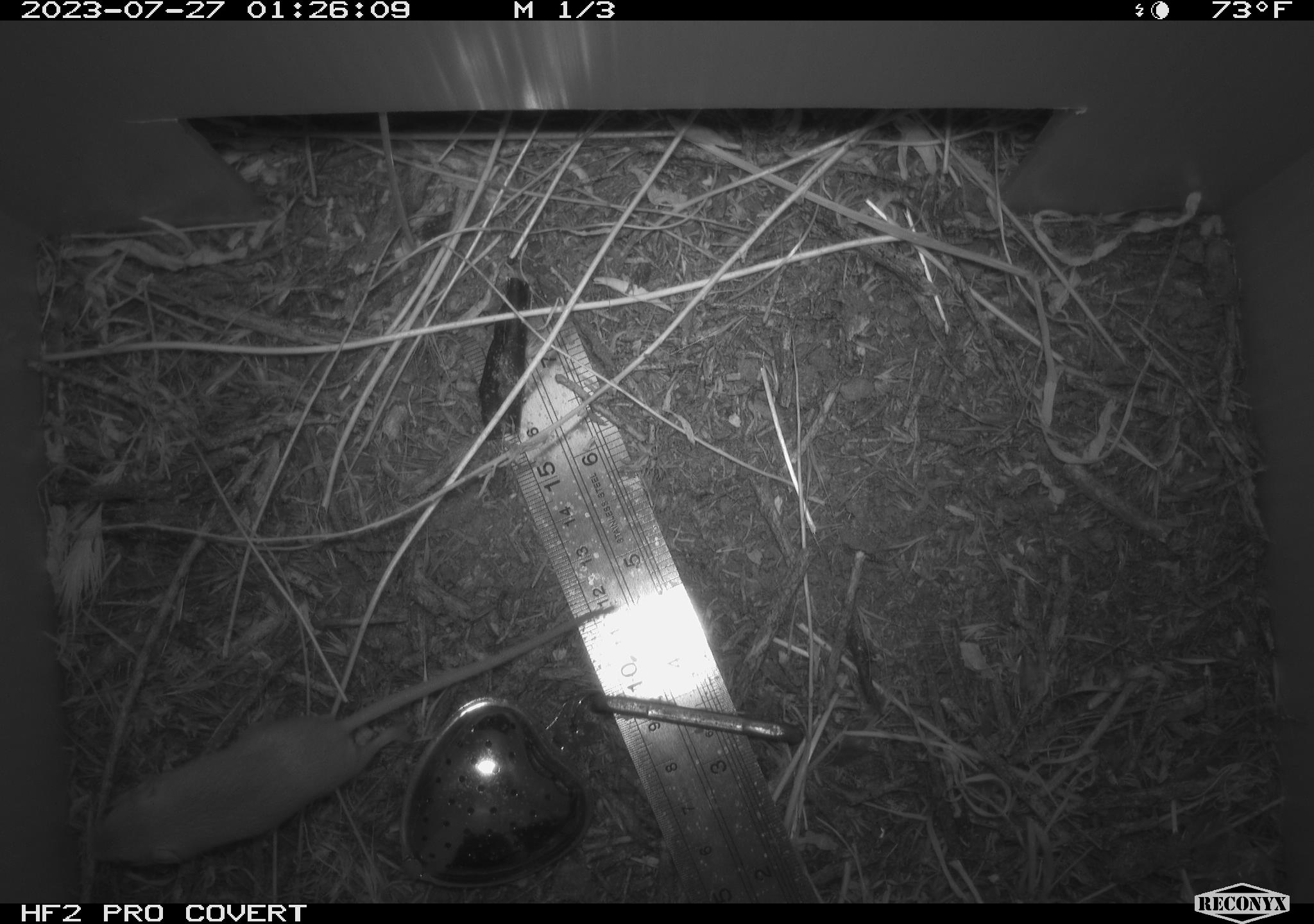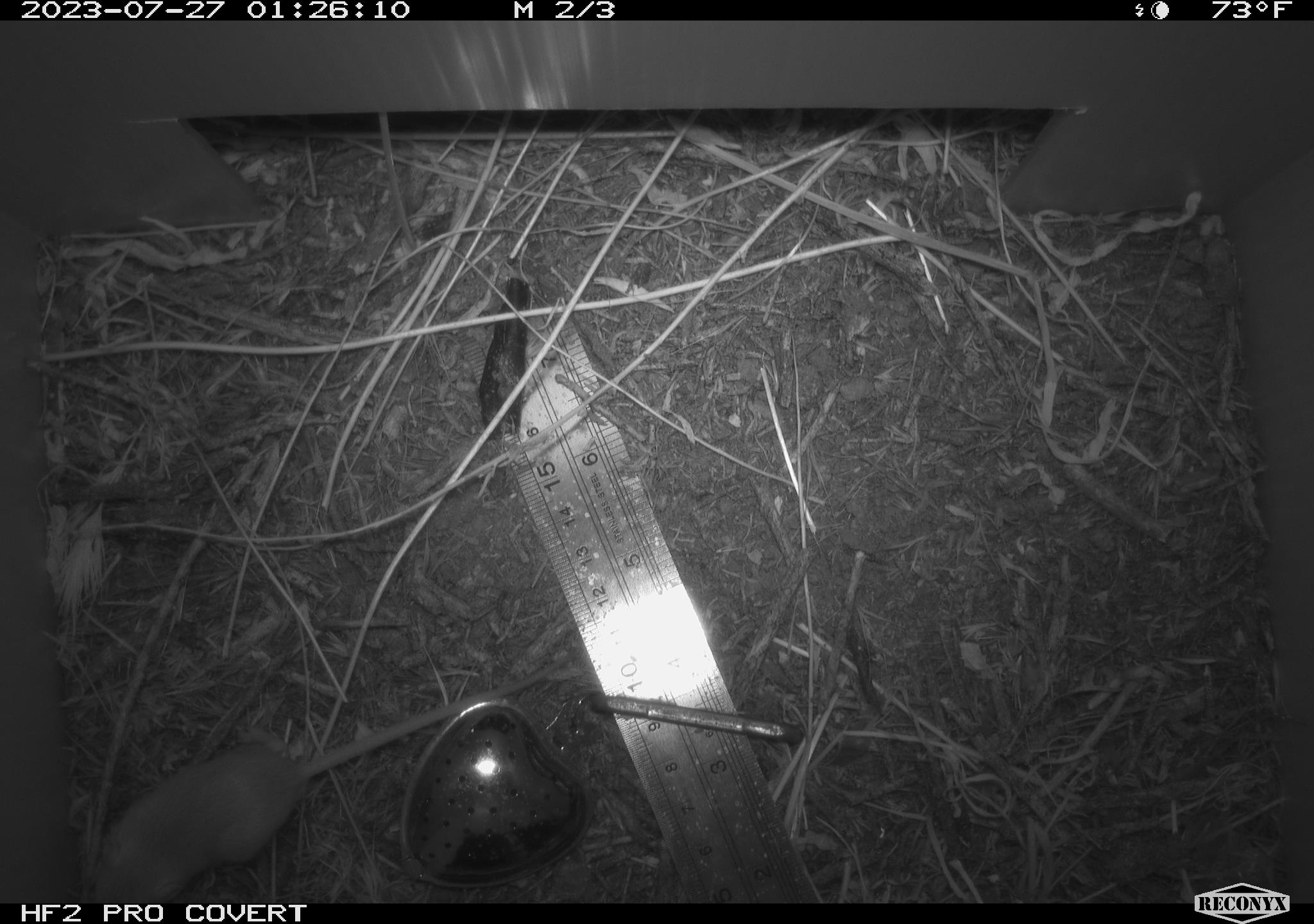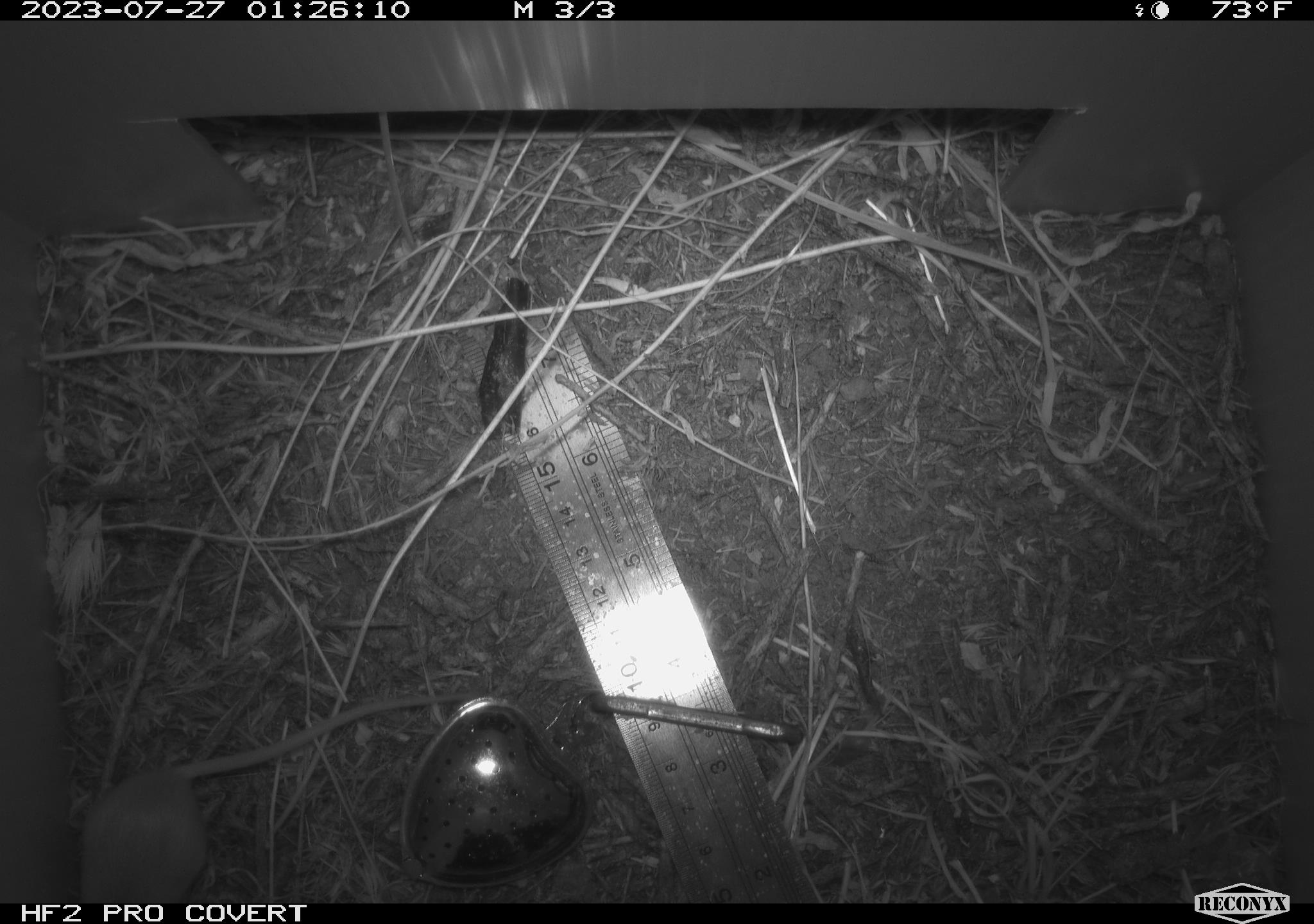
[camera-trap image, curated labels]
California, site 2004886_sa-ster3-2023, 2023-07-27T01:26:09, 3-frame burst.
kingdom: Animalia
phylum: Chordata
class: Mammalia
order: Rodentia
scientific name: Rodentia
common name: mouse species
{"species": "mouse species (Rodentia)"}